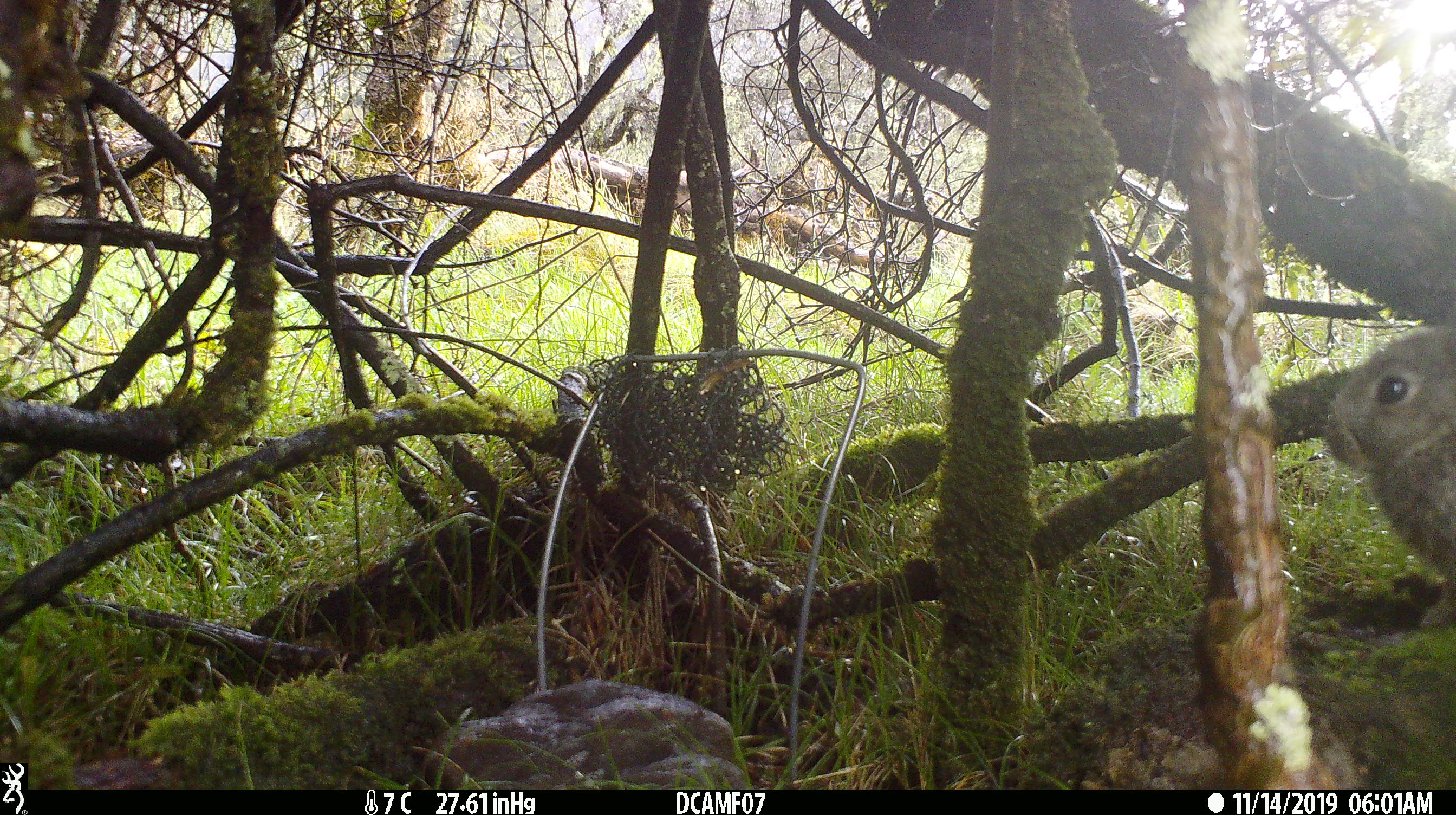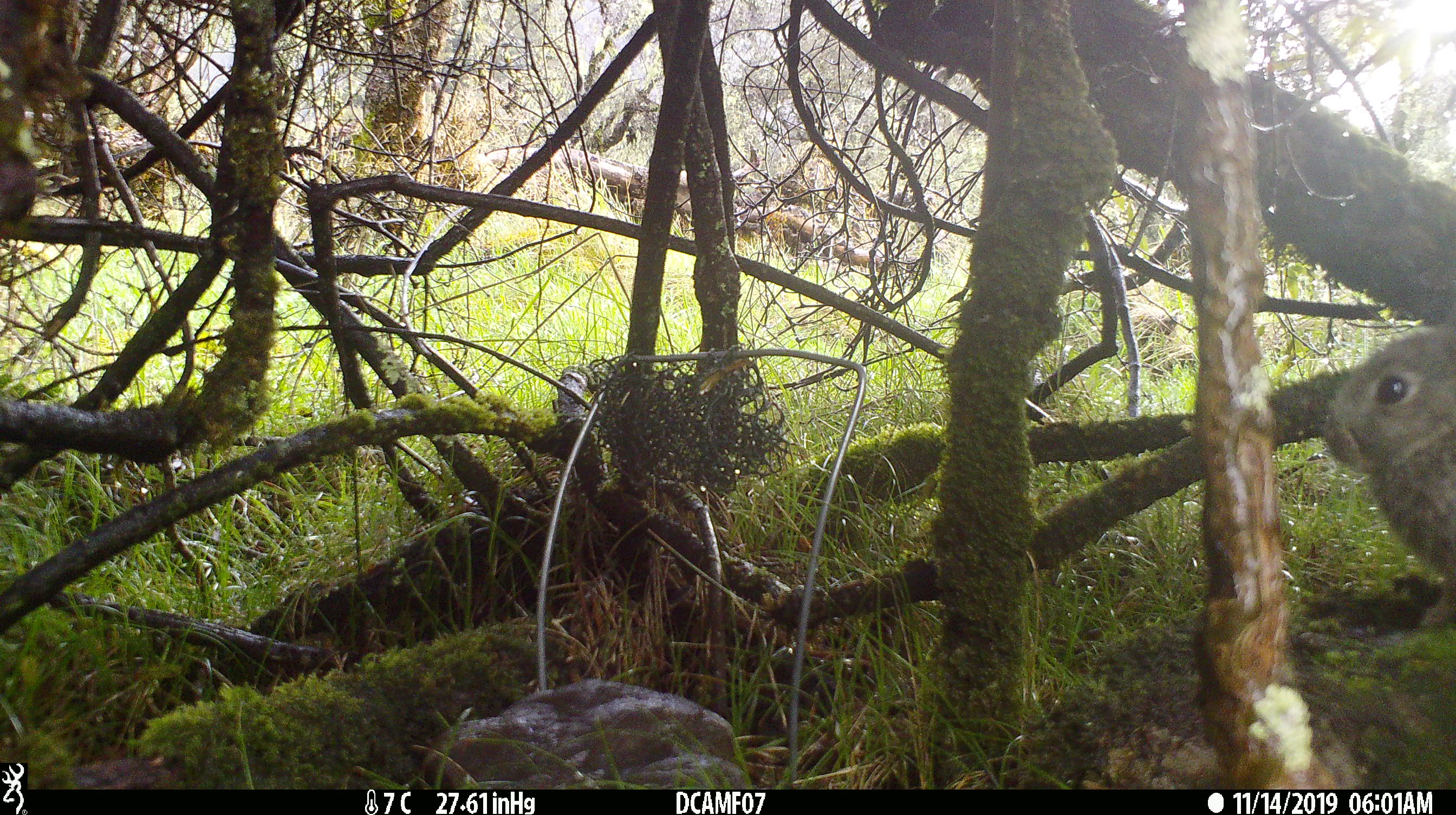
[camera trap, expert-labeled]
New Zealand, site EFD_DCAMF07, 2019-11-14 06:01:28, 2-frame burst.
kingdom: Animalia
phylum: Chordata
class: Mammalia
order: Lagomorpha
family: Leporidae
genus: Oryctolagus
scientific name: Oryctolagus cuniculus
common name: european rabbit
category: rabbit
Rabbit (european rabbit) (Oryctolagus cuniculus).